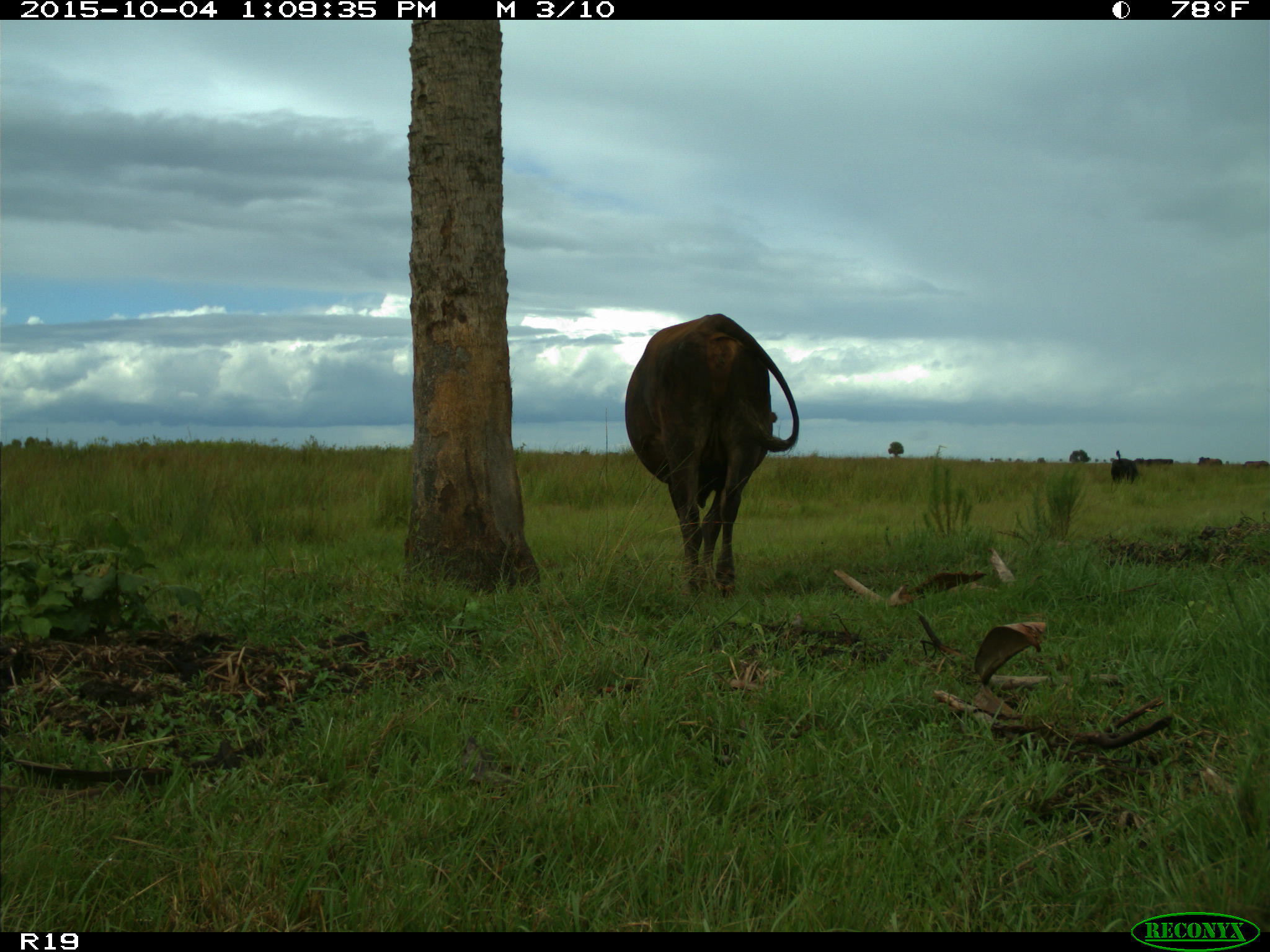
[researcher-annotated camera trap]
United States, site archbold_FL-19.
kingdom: Animalia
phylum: Chordata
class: Mammalia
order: Artiodactyla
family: Bovidae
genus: Bos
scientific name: Bos taurus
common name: domestic cow